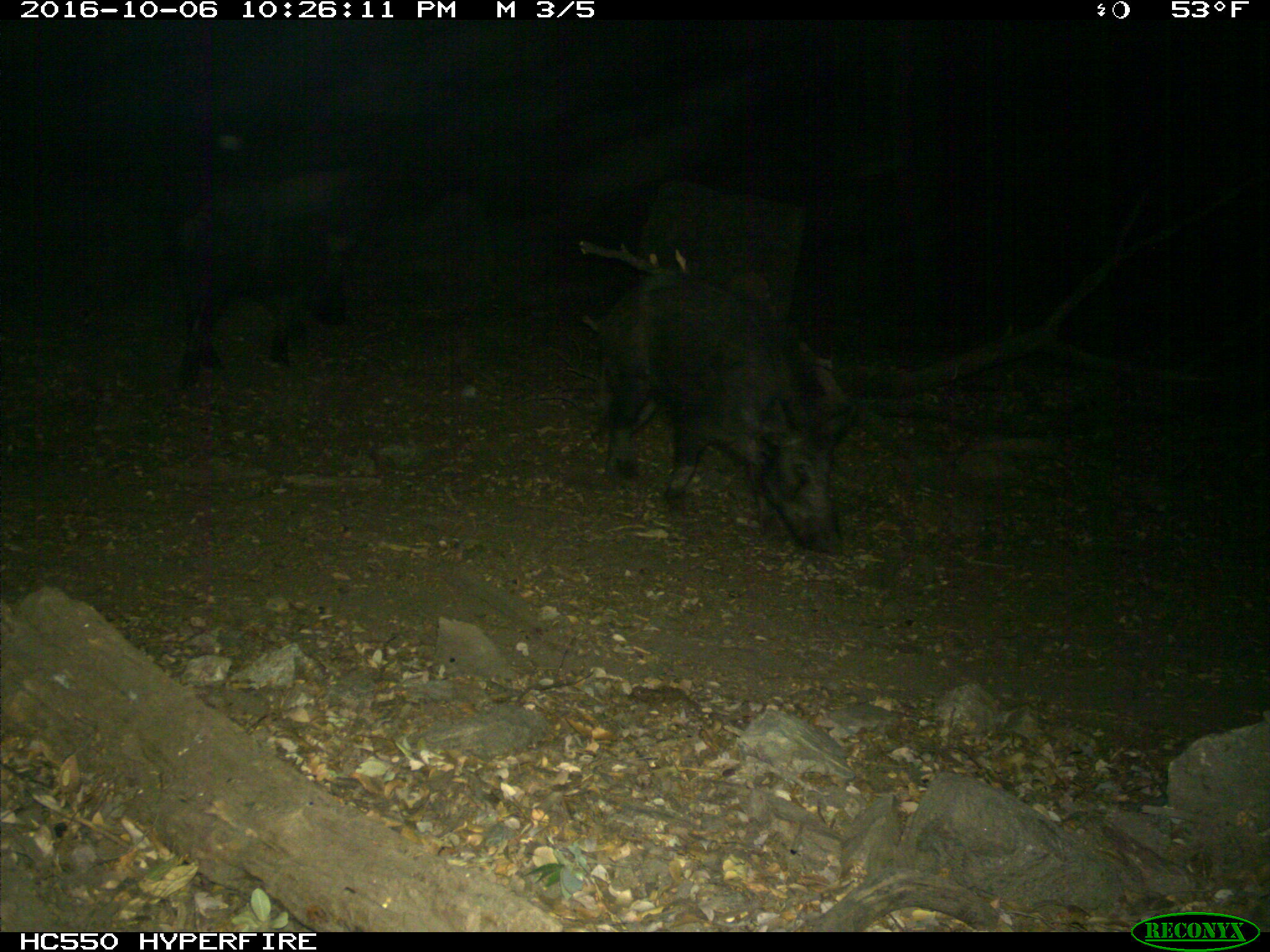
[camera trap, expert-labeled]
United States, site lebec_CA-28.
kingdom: Animalia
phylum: Chordata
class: Mammalia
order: Artiodactyla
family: Suidae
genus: Sus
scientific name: Sus scrofa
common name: wild boar